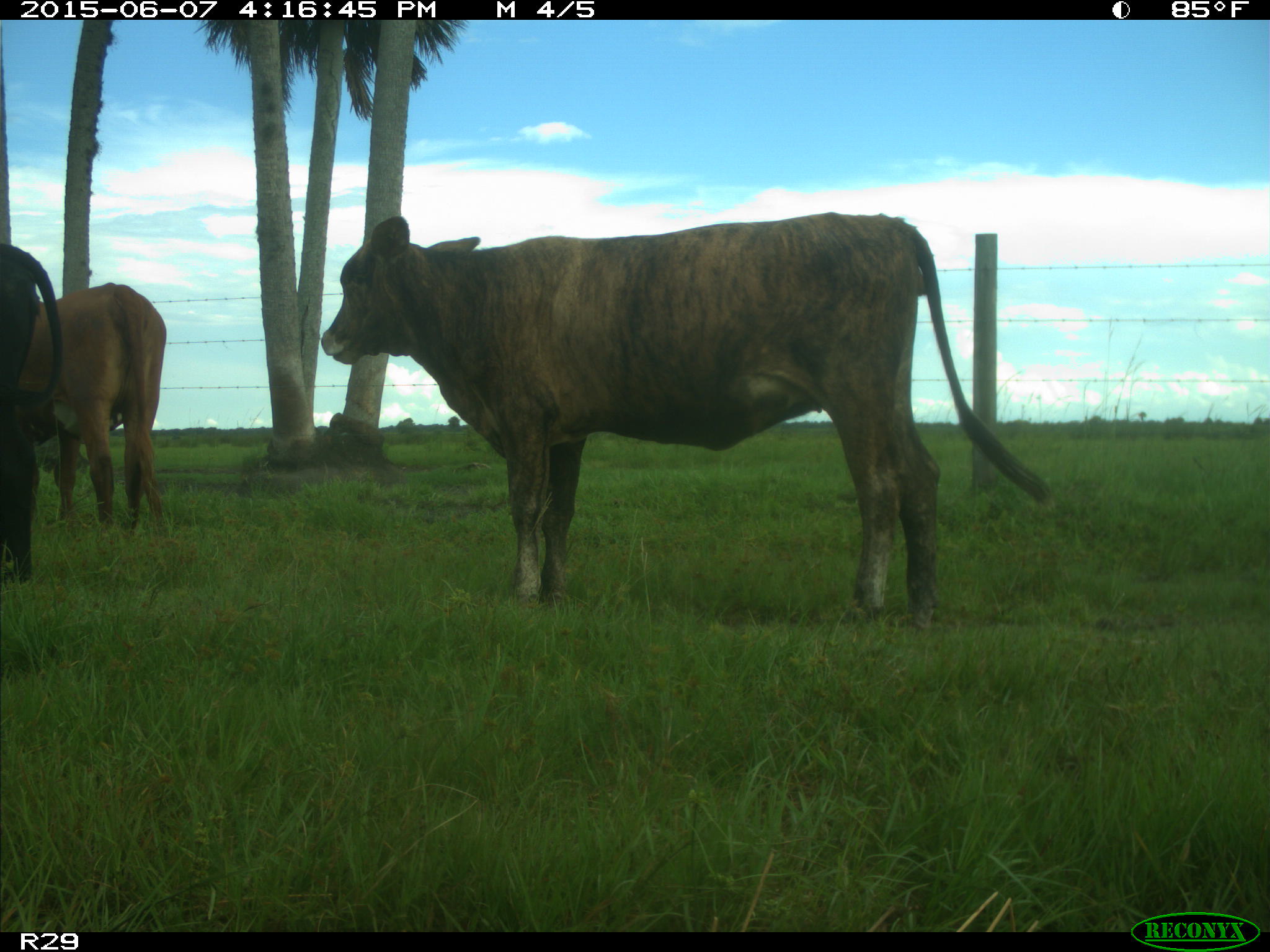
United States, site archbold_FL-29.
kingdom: Animalia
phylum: Chordata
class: Mammalia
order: Artiodactyla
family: Bovidae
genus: Bos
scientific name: Bos taurus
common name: domestic cow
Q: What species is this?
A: Bos taurus (domestic cow).